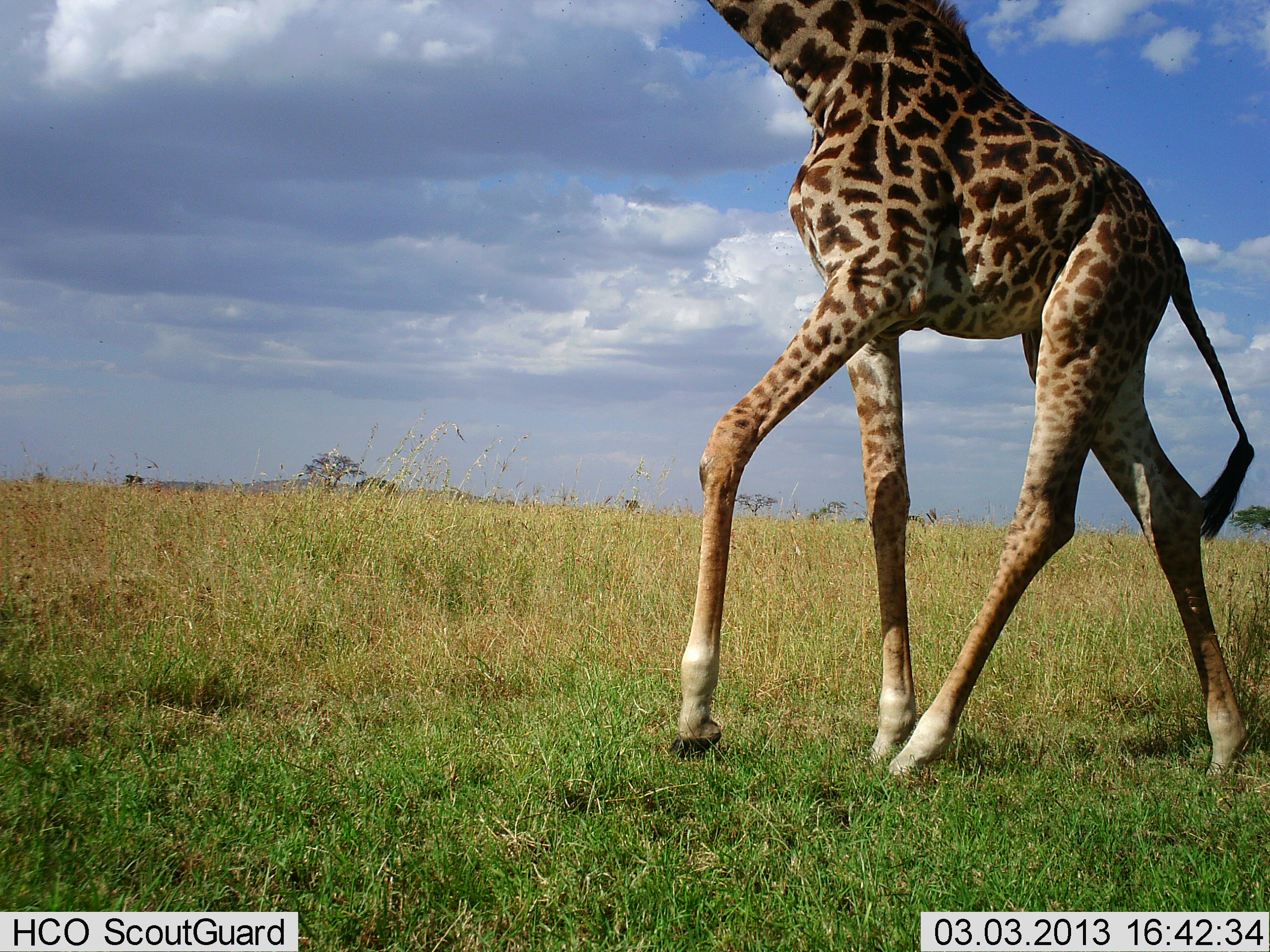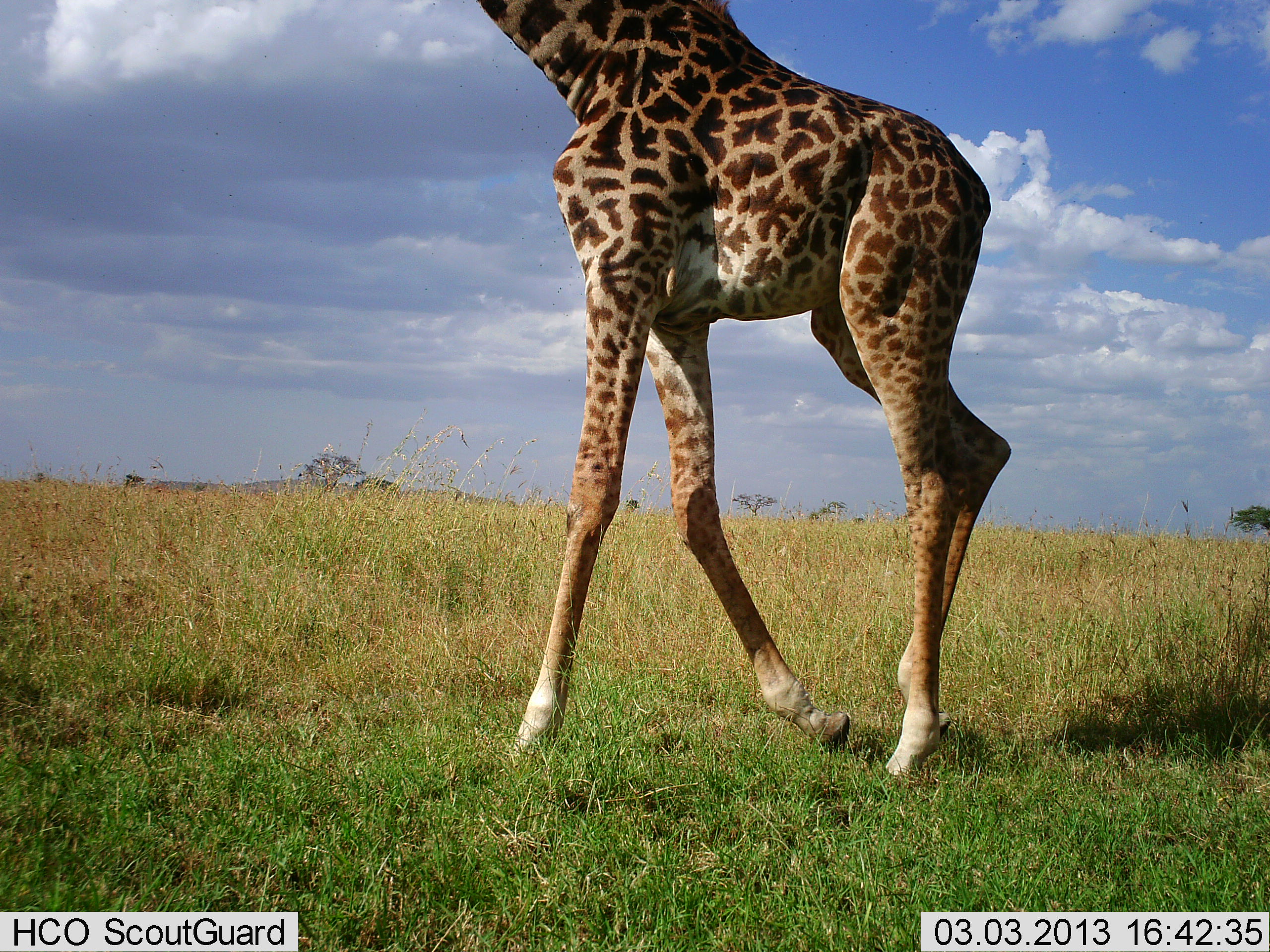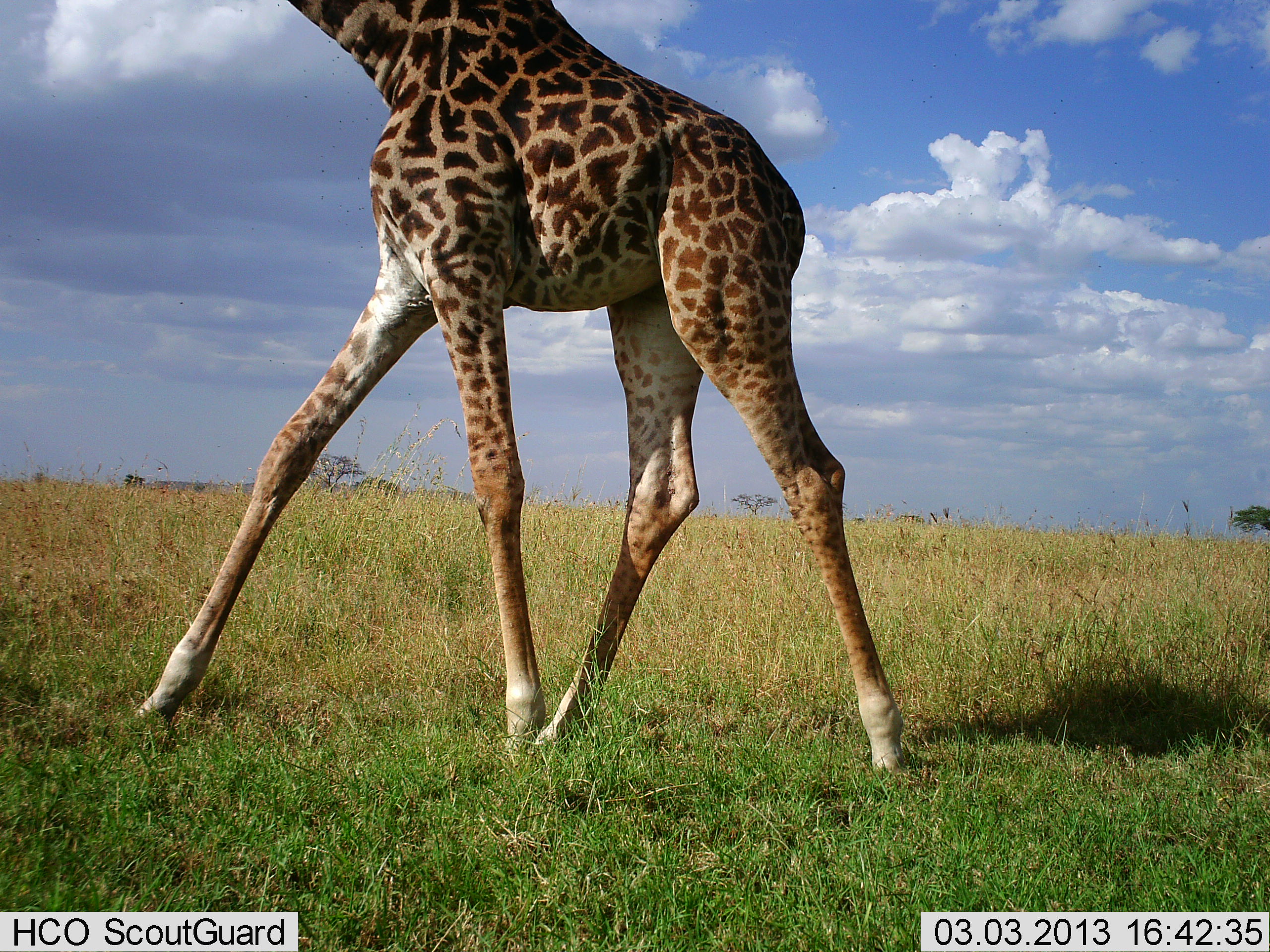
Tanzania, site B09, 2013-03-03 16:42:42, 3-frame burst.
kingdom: Animalia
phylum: Chordata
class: Mammalia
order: Artiodactyla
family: Giraffidae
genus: Giraffa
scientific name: Giraffa camelopardalis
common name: giraffe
Giraffe (Giraffa camelopardalis), count 1. Behavior (volunteer vote fractions): standing 4%, resting 0%, moving 100%, interacting 0%. Young present (vote fraction): 0%. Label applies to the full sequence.